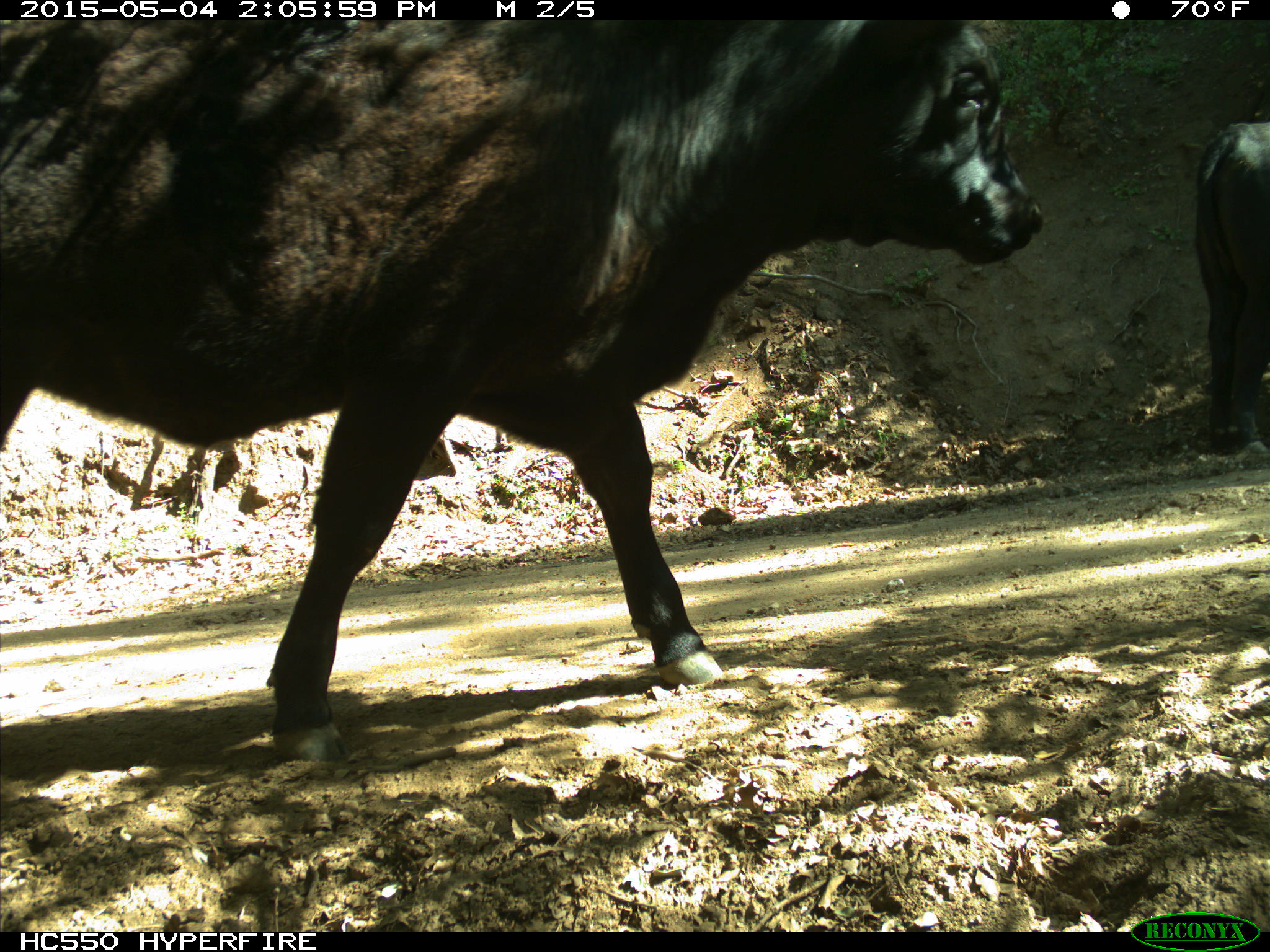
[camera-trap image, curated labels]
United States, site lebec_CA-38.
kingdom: Animalia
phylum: Chordata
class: Mammalia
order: Artiodactyla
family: Bovidae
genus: Bos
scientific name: Bos taurus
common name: domestic cow